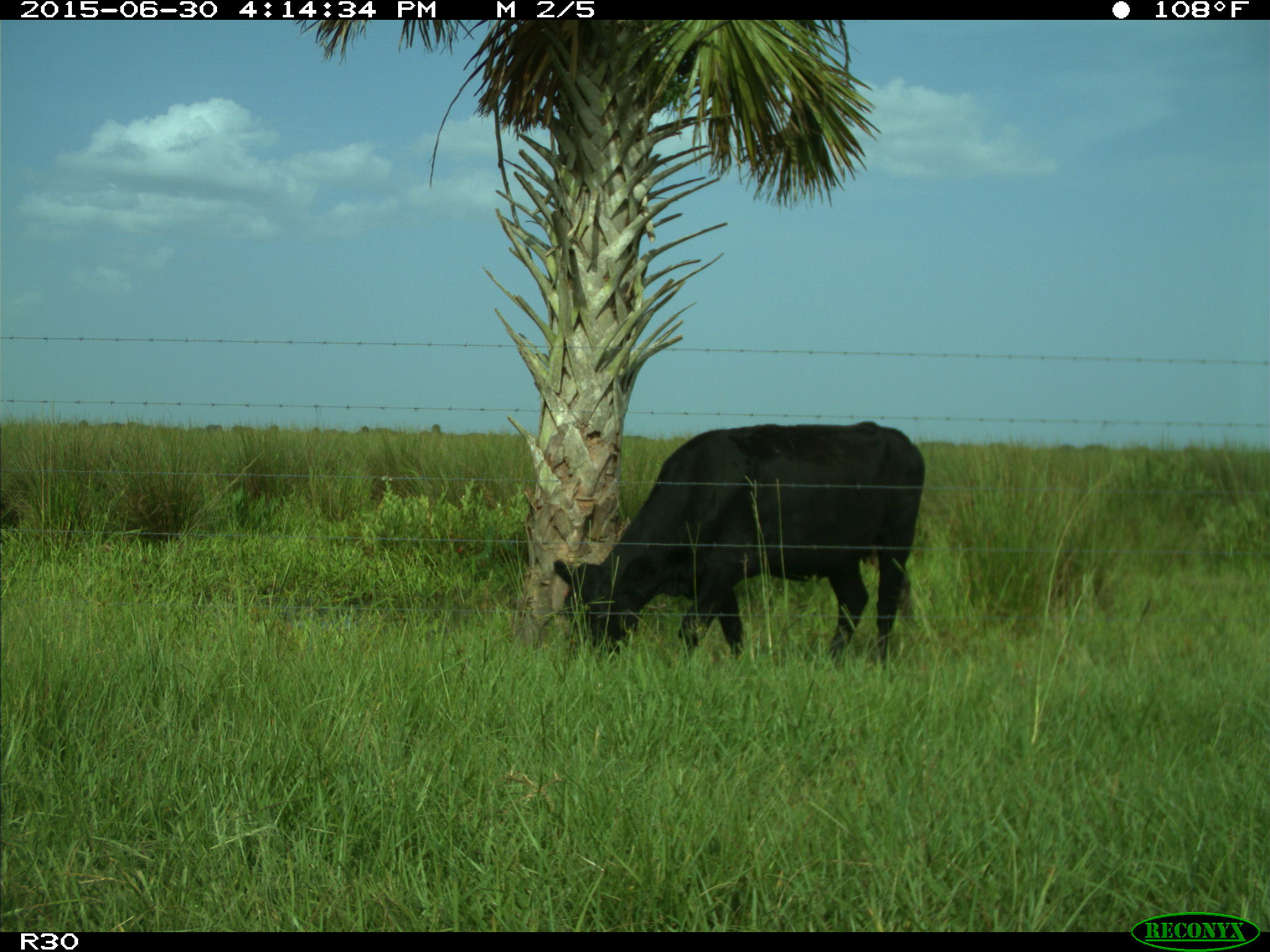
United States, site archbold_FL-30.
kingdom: Animalia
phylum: Chordata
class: Mammalia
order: Artiodactyla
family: Bovidae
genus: Bos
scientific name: Bos taurus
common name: domestic cow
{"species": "Bos taurus (domestic cow)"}